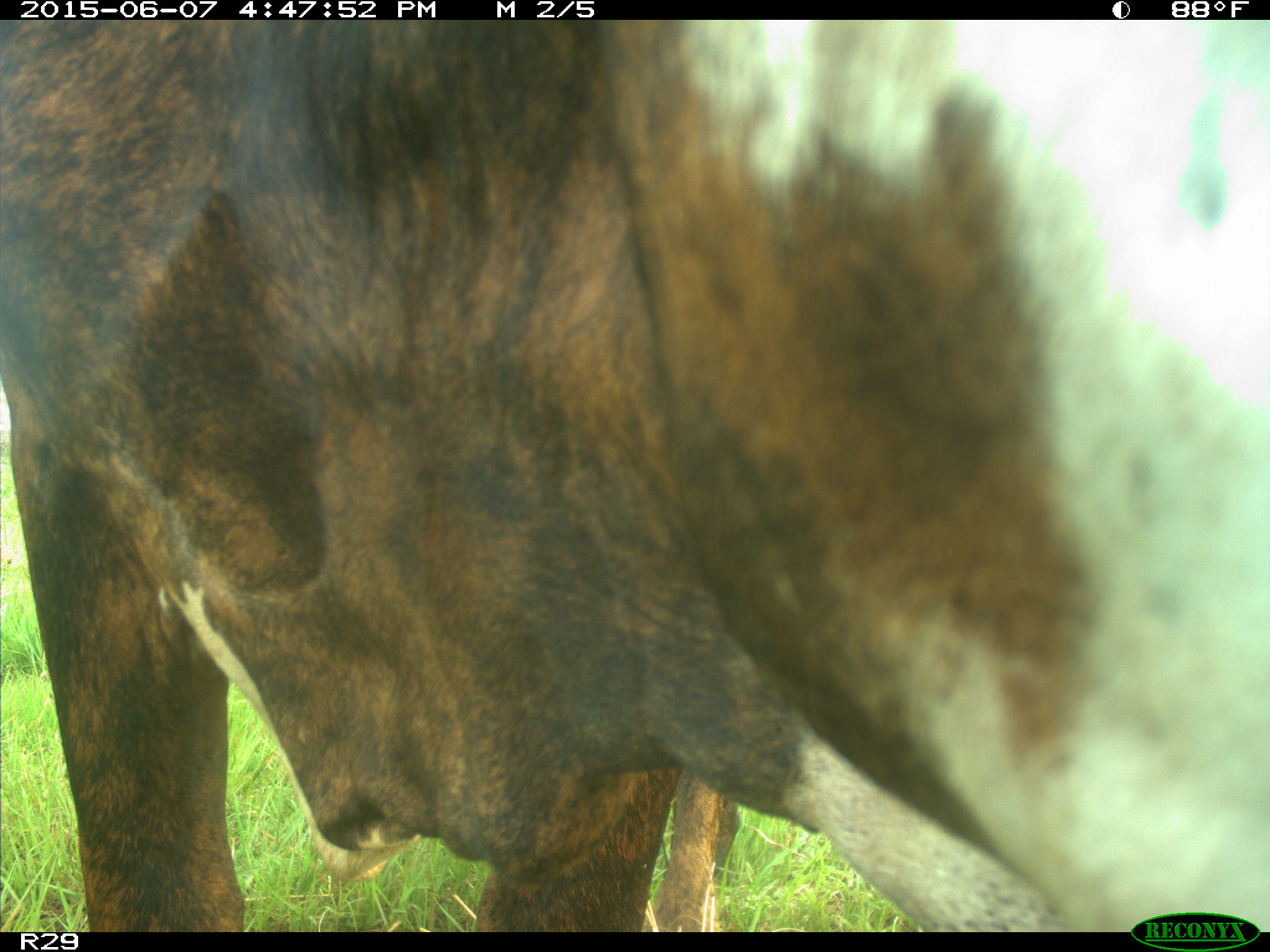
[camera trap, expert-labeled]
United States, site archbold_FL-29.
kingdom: Animalia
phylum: Chordata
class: Mammalia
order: Artiodactyla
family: Bovidae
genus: Bos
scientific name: Bos taurus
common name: domestic cow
Bos taurus (domestic cow).